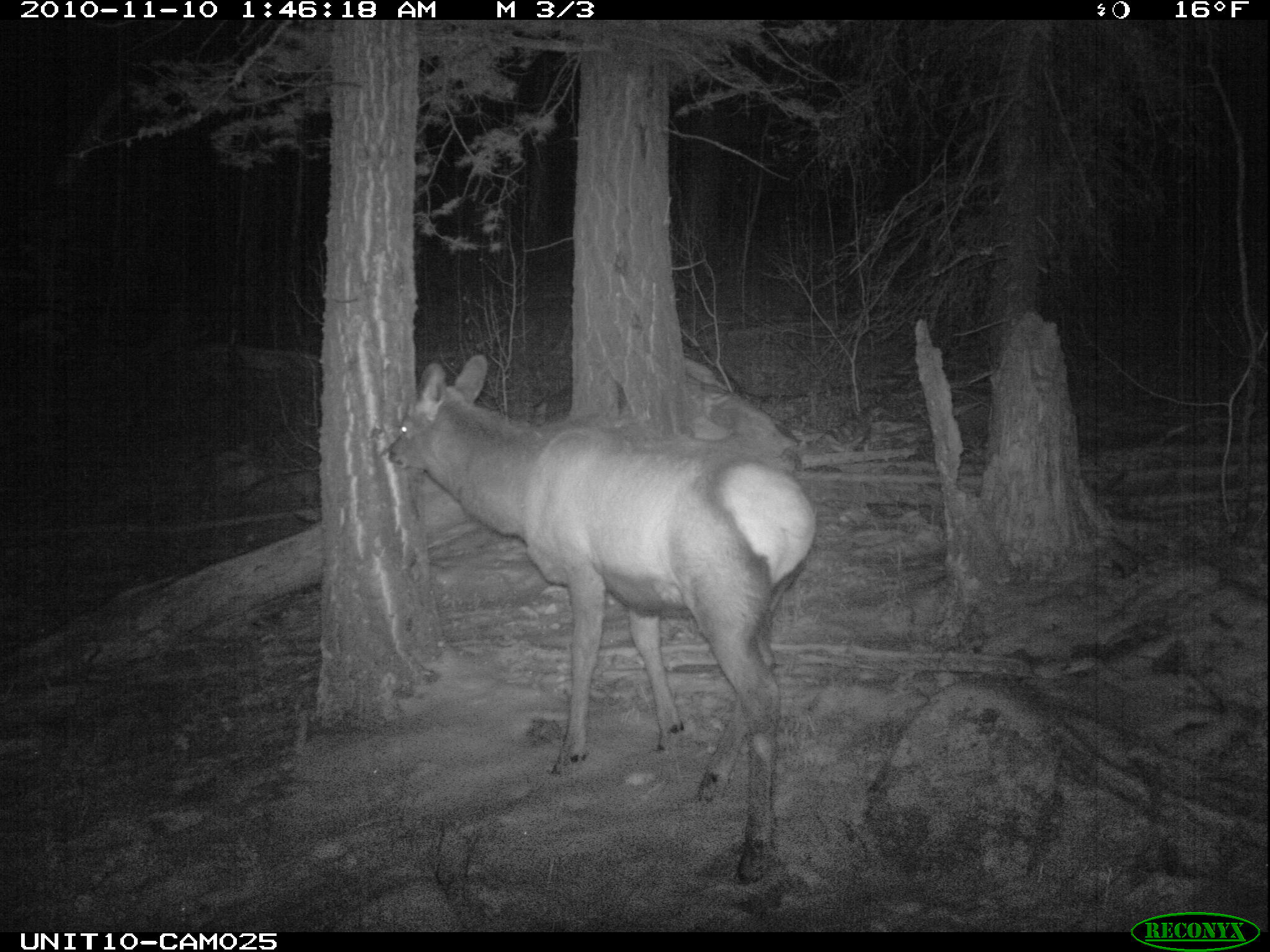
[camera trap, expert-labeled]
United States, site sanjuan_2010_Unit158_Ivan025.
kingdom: Animalia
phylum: Chordata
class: Mammalia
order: Artiodactyla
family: Cervidae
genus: Cervus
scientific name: Cervus elaphus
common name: red deer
Cervus elaphus (red deer).